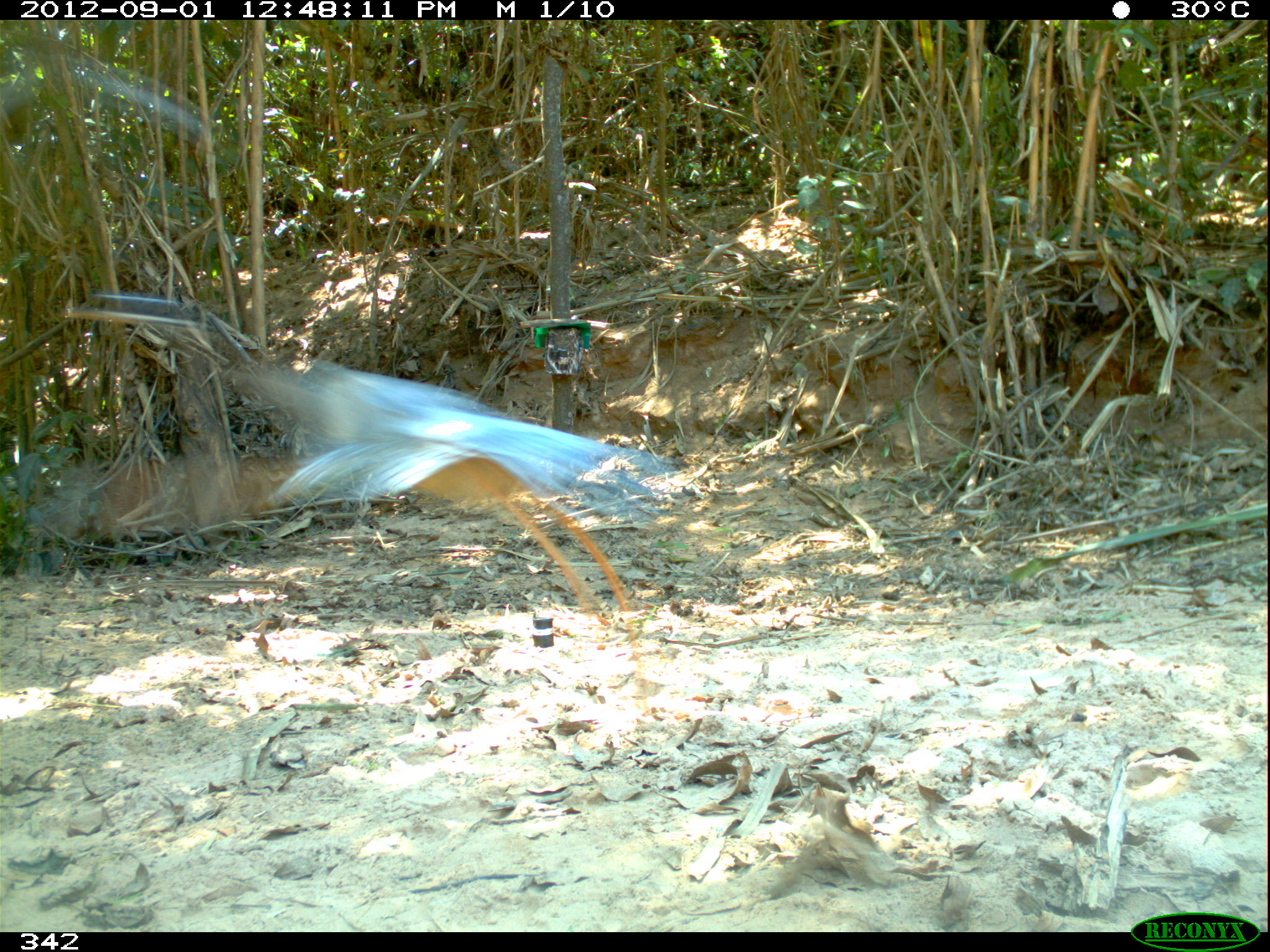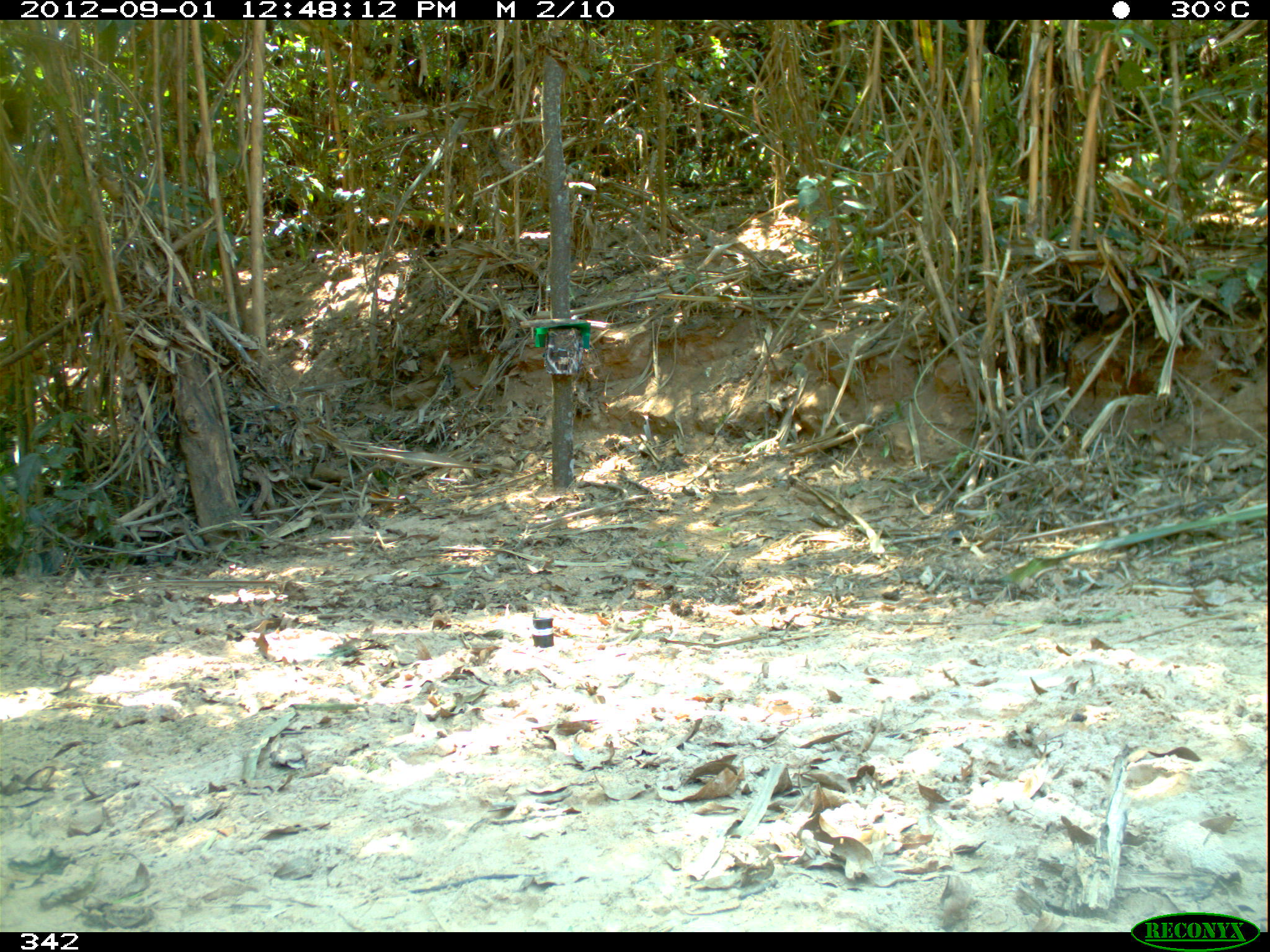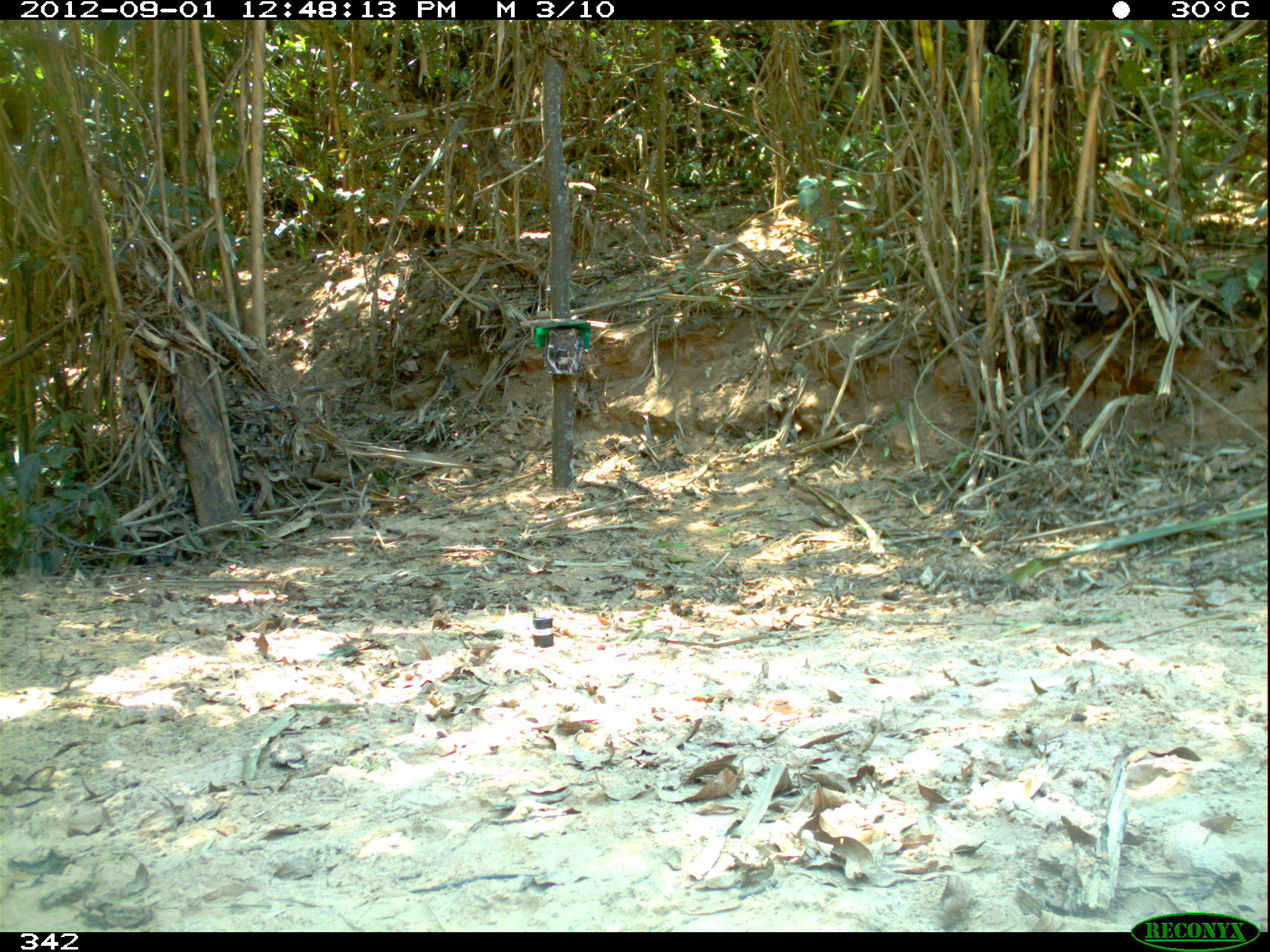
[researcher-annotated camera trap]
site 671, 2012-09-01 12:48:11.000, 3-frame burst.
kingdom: Animalia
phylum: Chordata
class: Aves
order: Pelecaniformes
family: Ardeidae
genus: Ardea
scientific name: Ardea cocoi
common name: cocoi heron